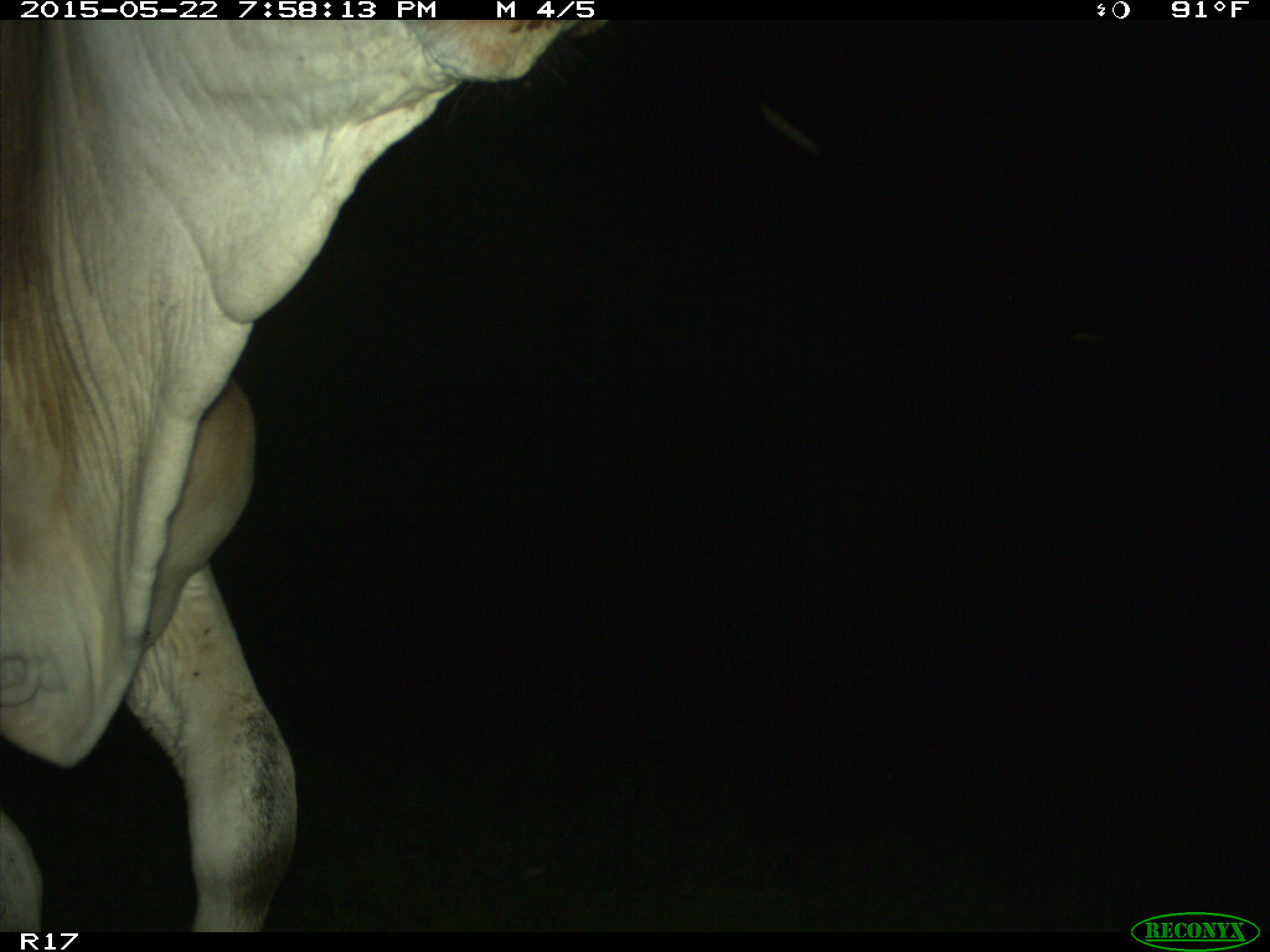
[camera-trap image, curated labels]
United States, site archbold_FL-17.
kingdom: Animalia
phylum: Chordata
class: Mammalia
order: Artiodactyla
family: Bovidae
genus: Bos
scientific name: Bos taurus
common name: domestic cow